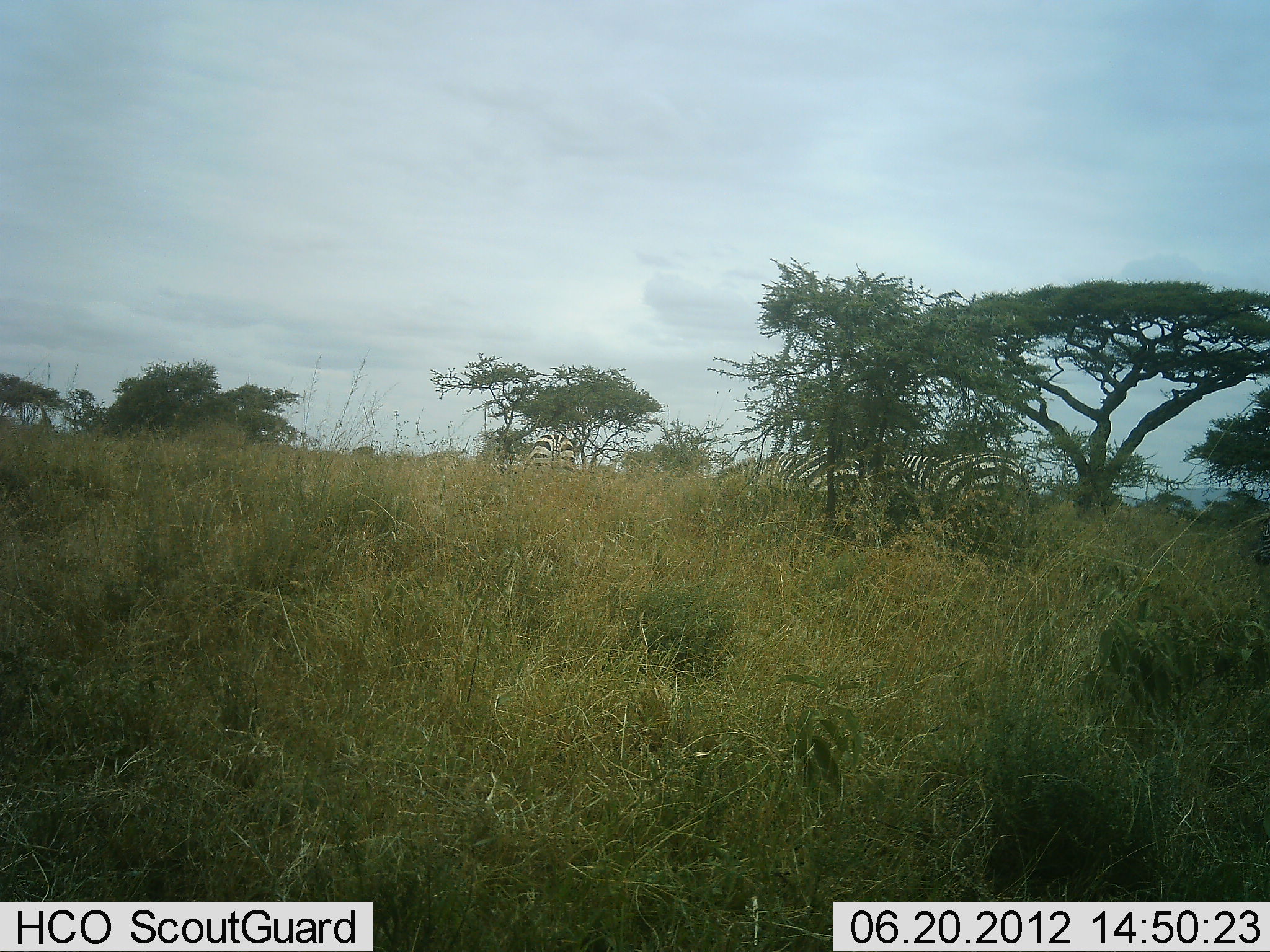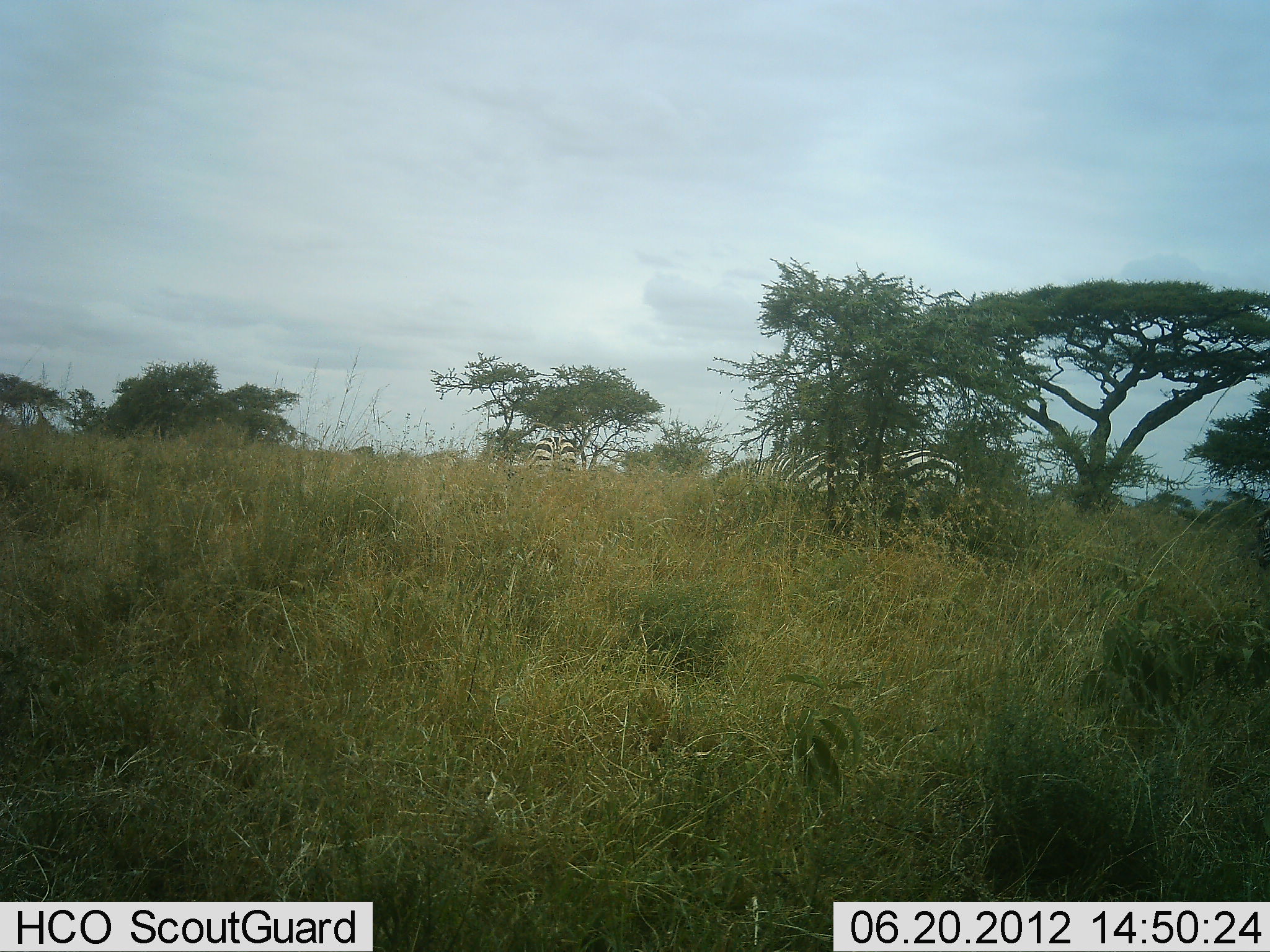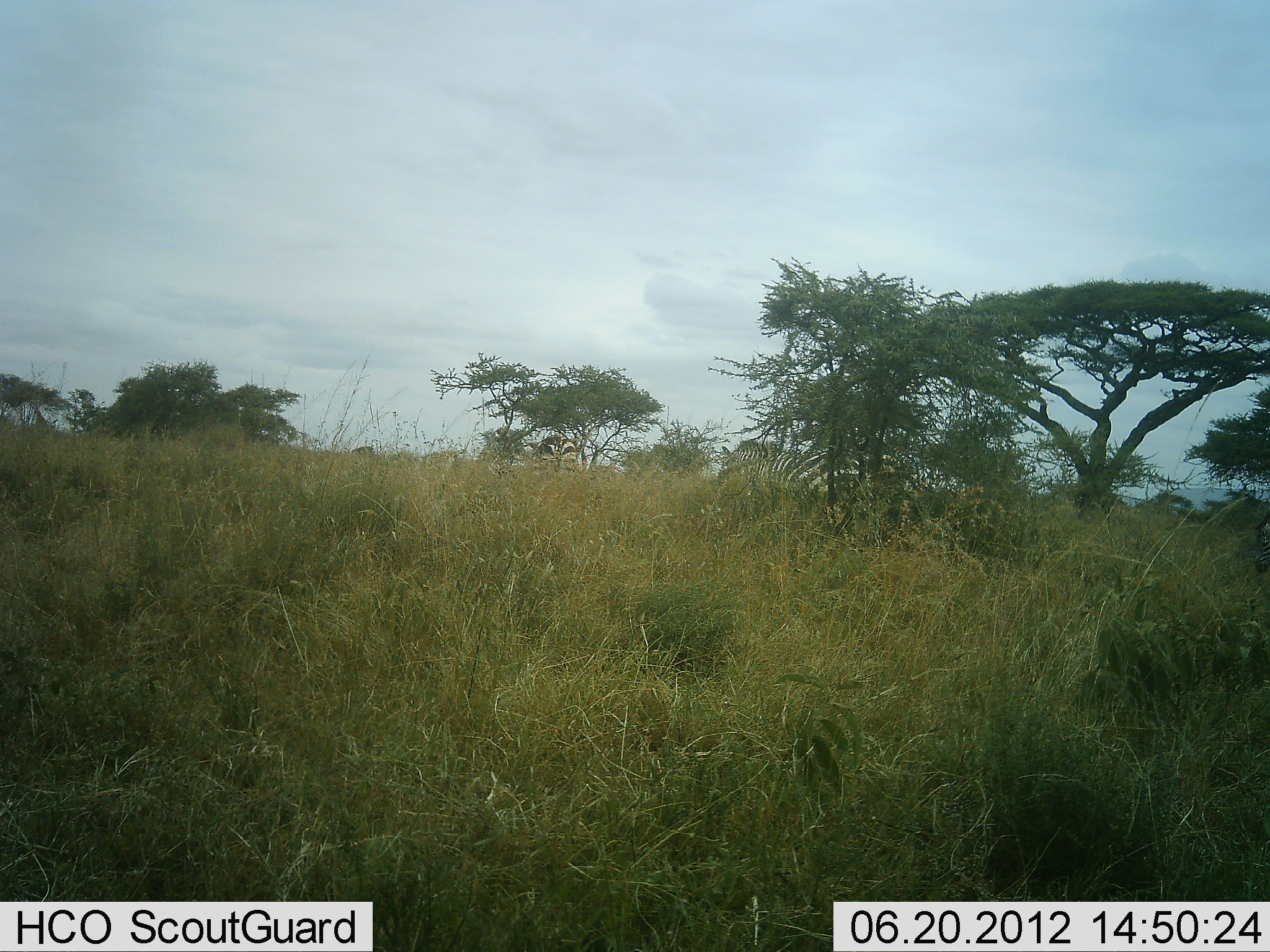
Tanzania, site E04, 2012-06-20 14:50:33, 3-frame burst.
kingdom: Animalia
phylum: Chordata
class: Mammalia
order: Perissodactyla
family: Equidae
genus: Equus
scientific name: Equus quagga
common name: plains zebra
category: zebra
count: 3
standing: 60%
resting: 0%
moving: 60%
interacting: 0%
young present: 0%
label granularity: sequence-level